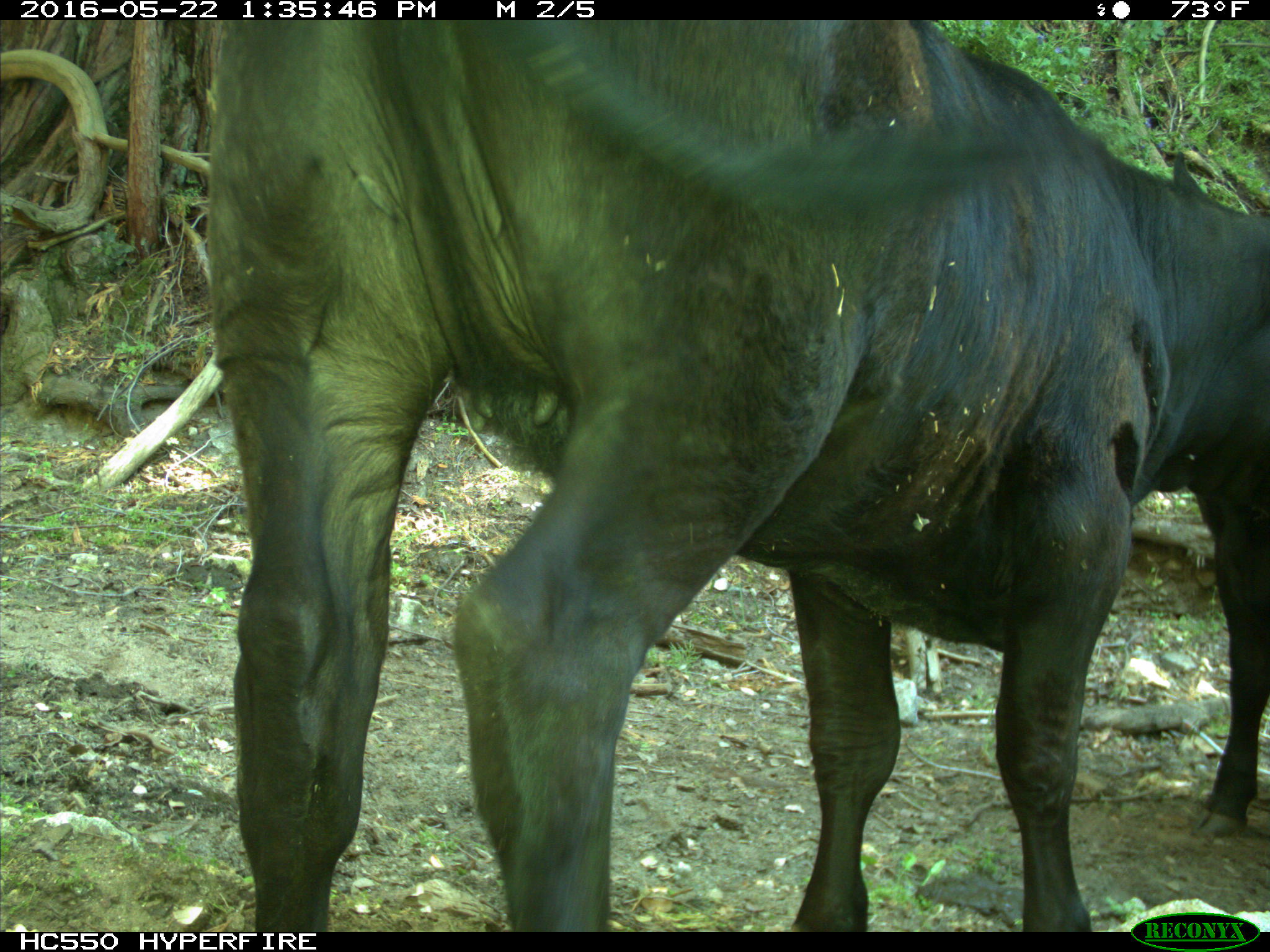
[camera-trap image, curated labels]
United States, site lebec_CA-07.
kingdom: Animalia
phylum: Chordata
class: Mammalia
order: Artiodactyla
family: Bovidae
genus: Bos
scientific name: Bos taurus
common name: domestic cow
Bos taurus (domestic cow).